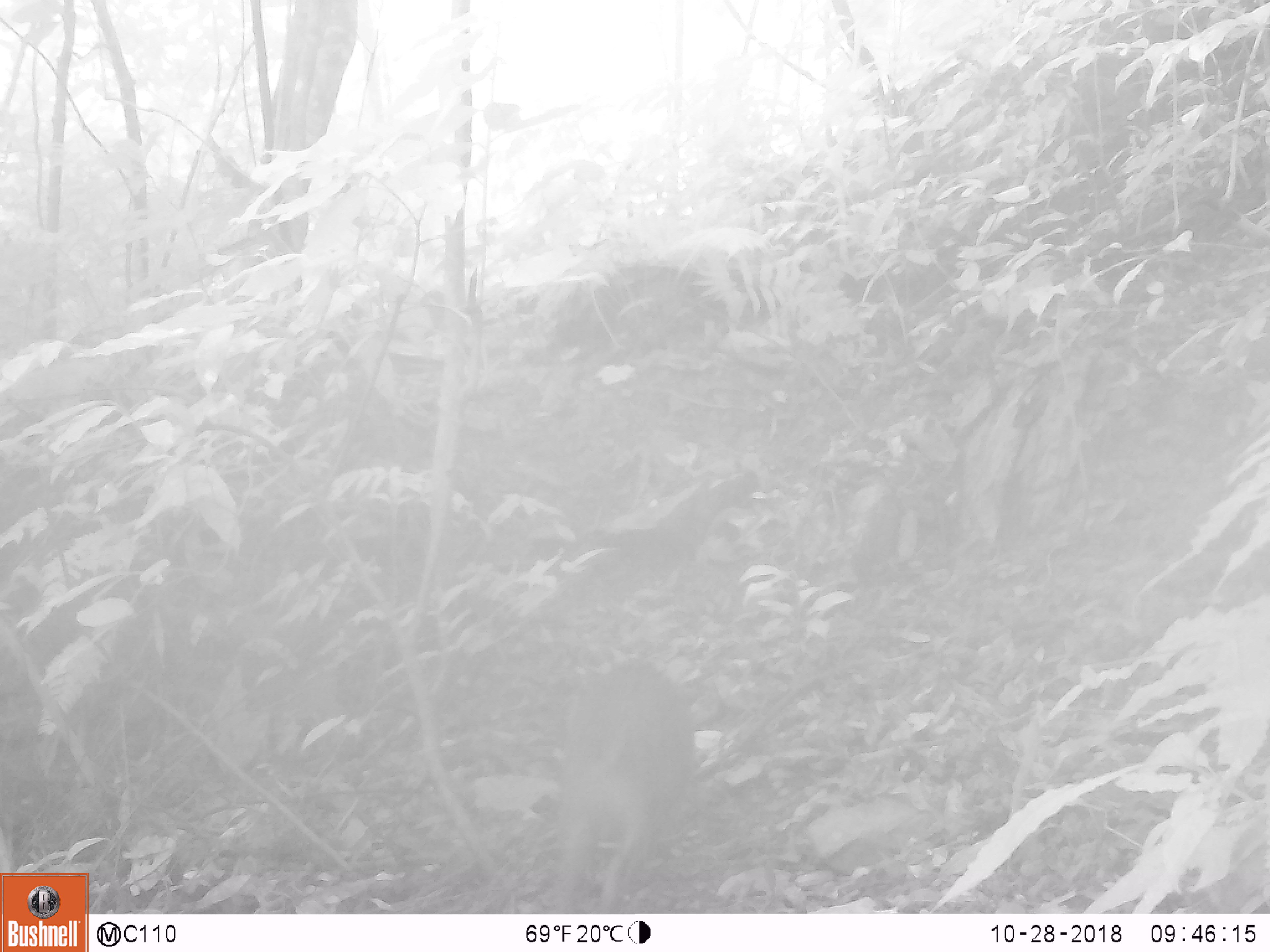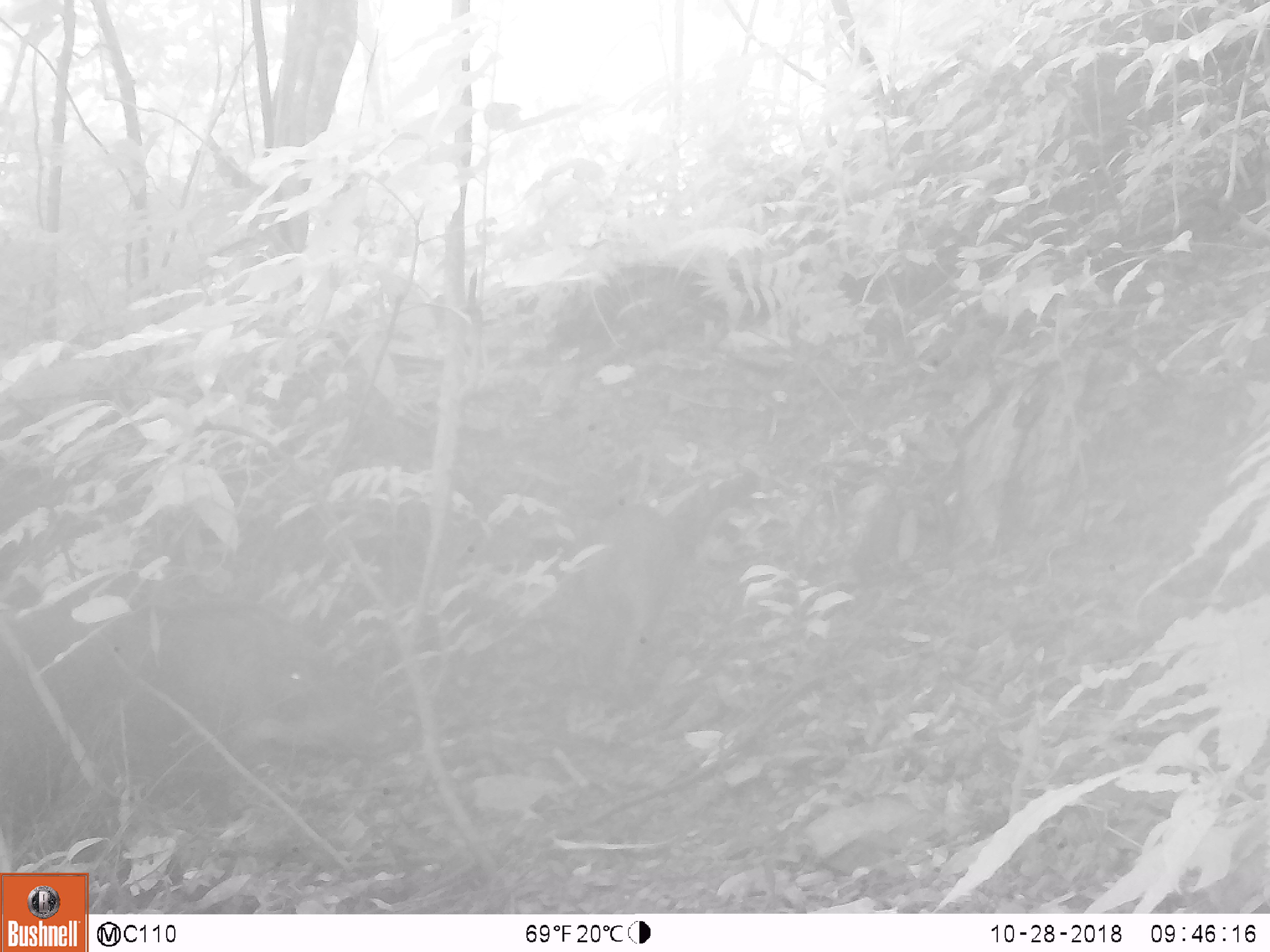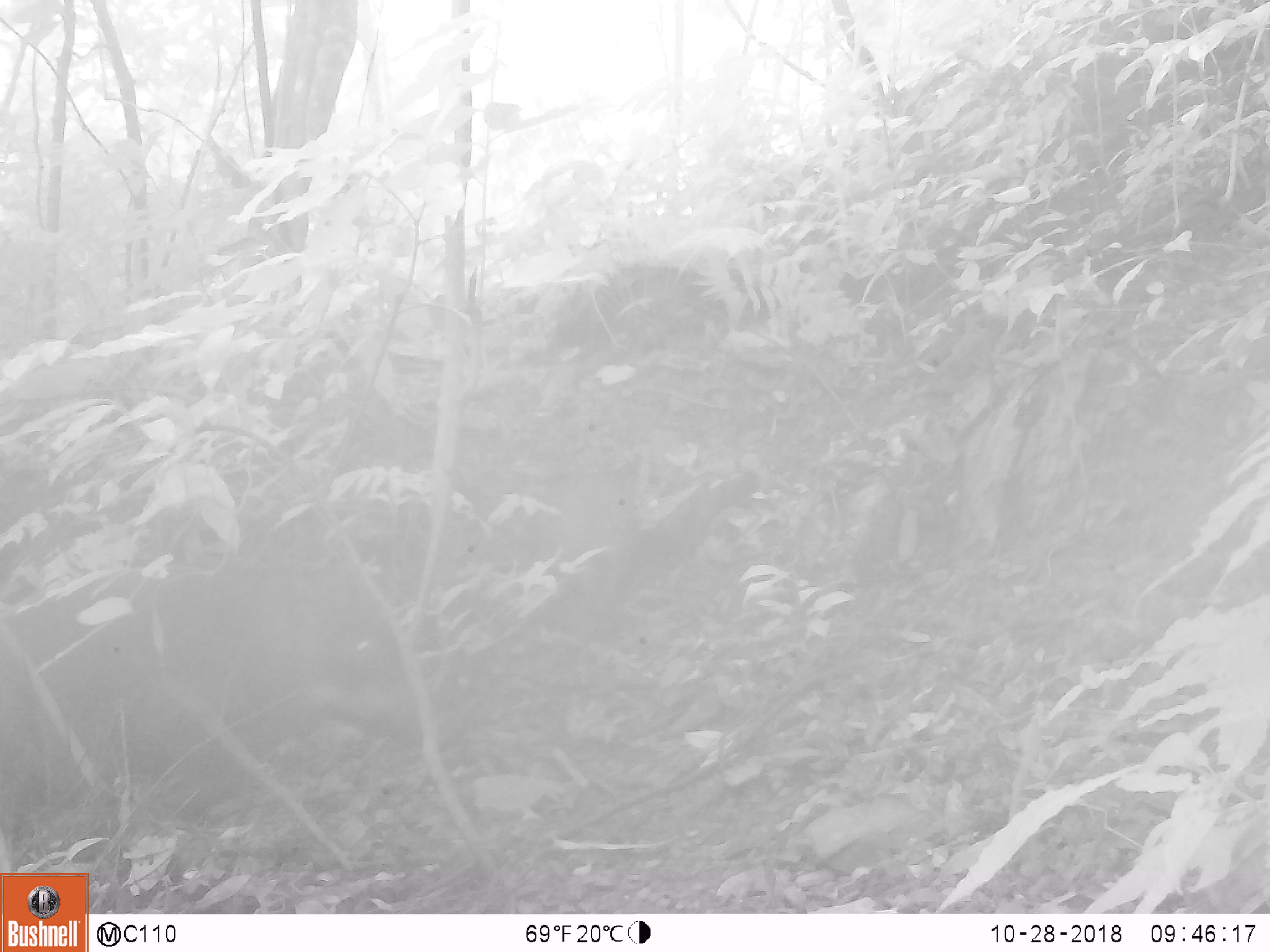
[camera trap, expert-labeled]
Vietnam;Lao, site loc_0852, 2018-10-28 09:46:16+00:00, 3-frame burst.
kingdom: Animalia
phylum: Chordata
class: Mammalia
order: Artiodactyla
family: Suidae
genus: Sus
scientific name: Sus scrofa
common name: eurasian wild pig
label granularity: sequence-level